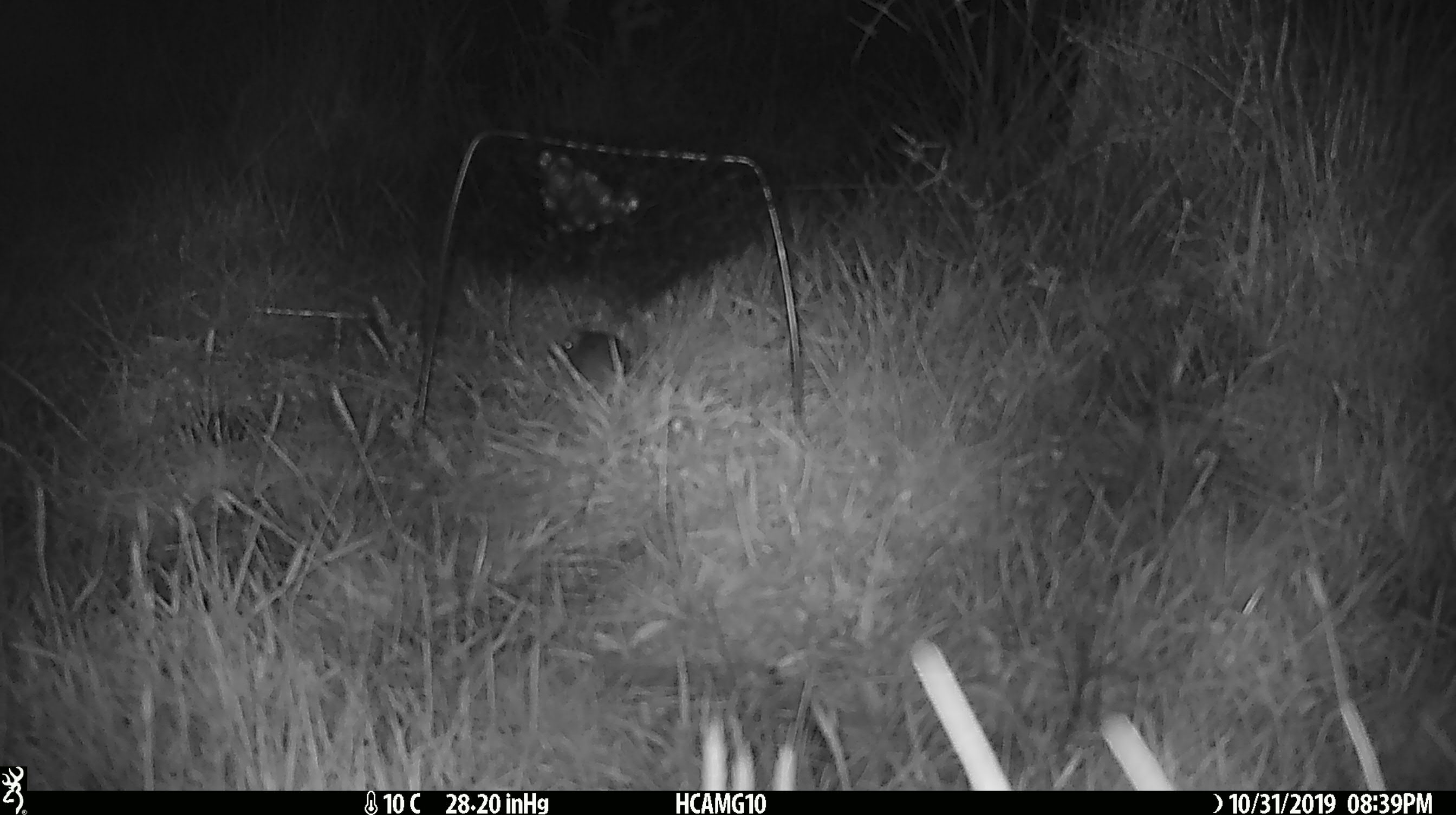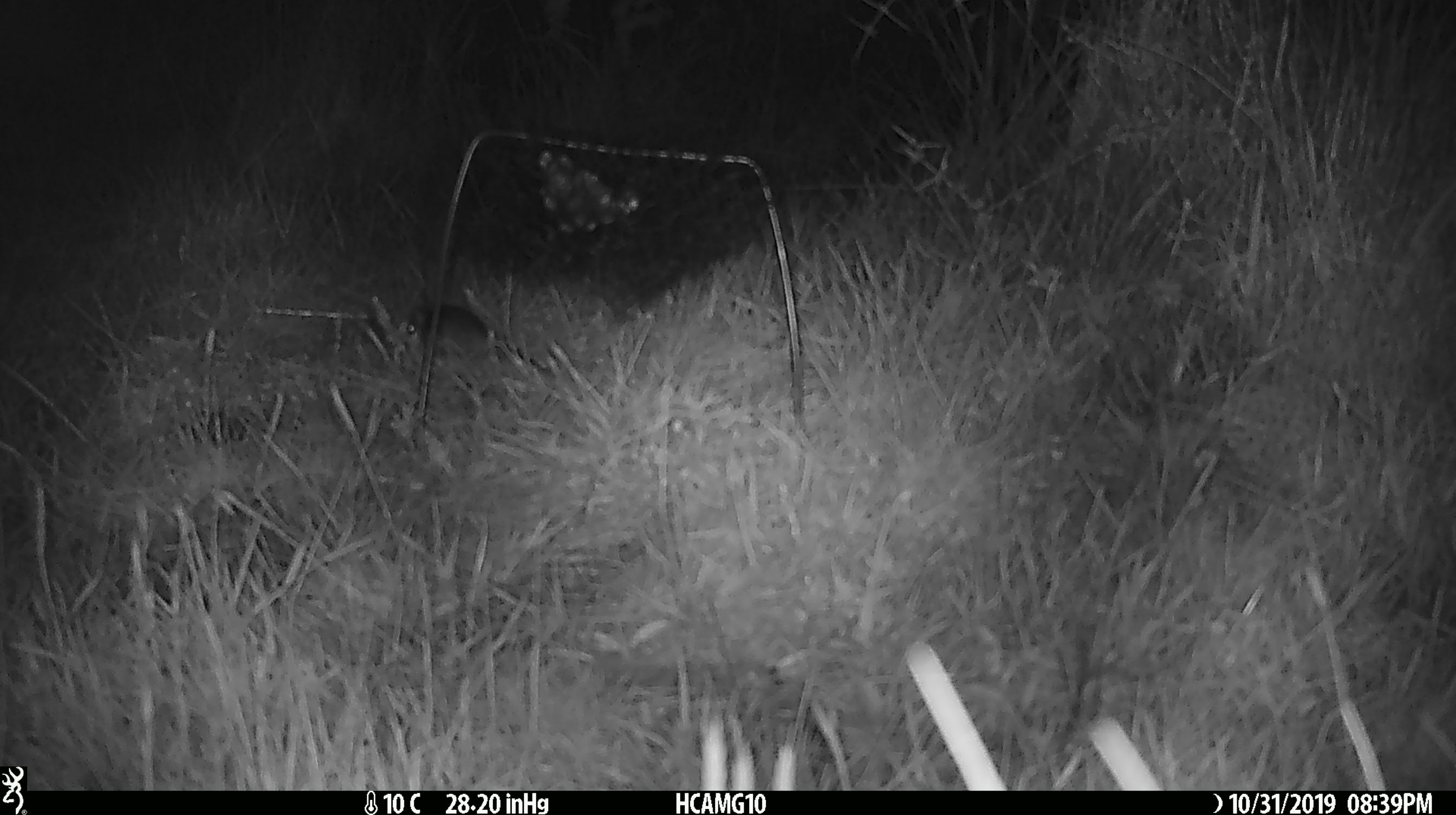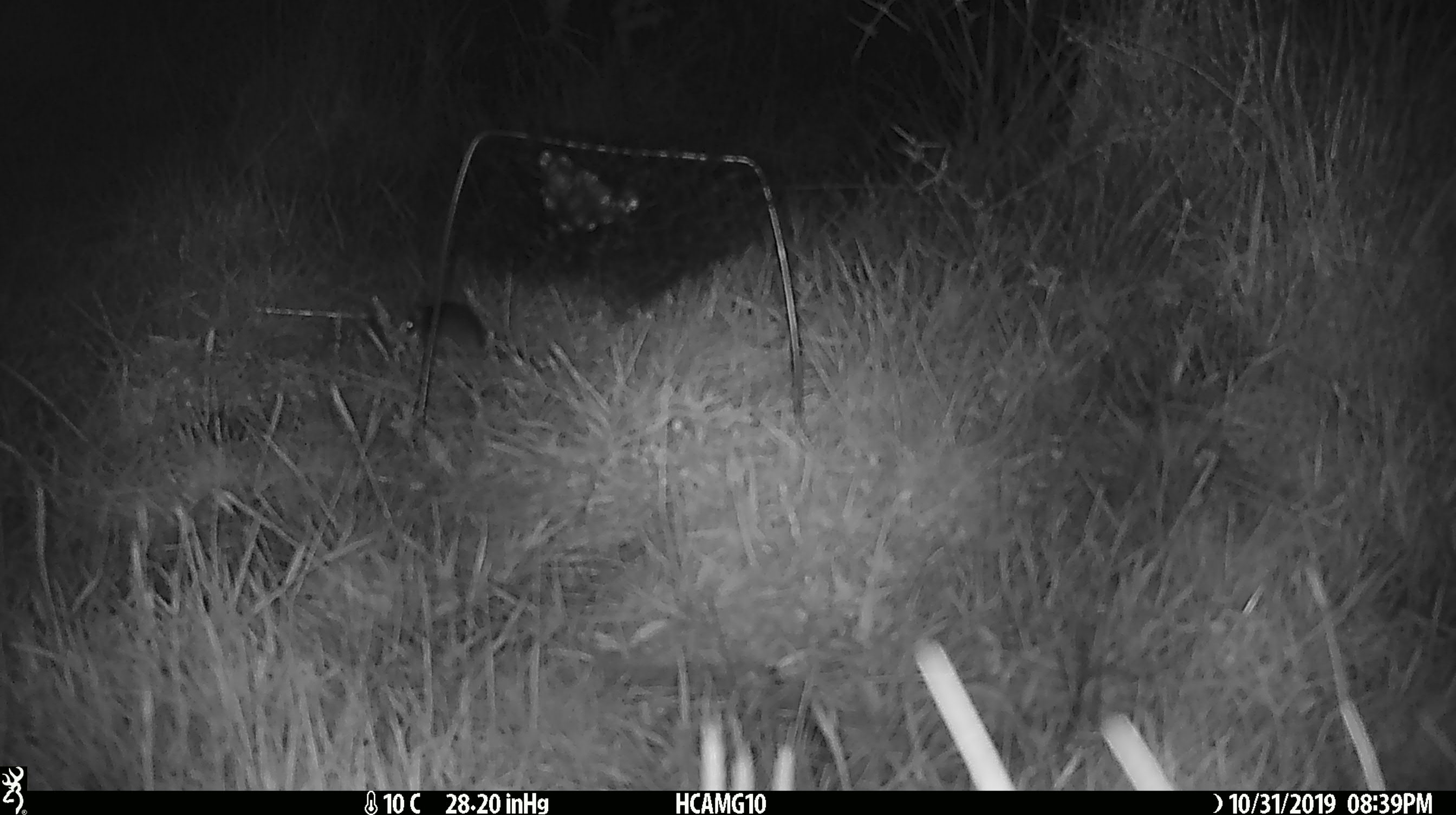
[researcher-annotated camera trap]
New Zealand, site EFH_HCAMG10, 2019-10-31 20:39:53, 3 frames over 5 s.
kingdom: Animalia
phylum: Chordata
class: Mammalia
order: Rodentia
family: Muridae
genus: Mus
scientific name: Mus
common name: mouse